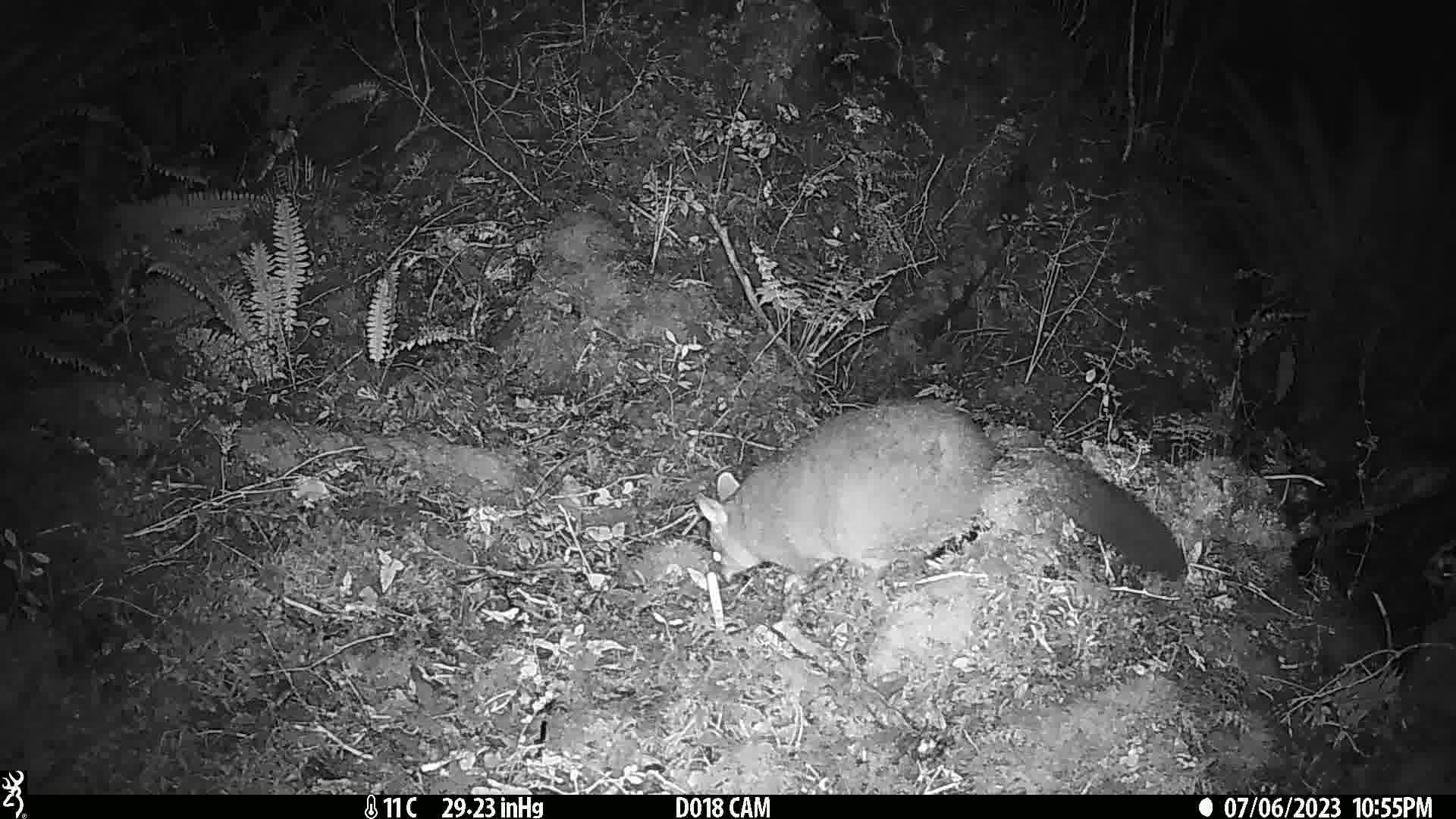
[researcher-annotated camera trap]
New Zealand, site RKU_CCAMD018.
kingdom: Animalia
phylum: Chordata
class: Mammalia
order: Diprotodontia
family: Phalangeridae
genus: Trichosurus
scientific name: Trichosurus vulpecula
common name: common brushtail possum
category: possum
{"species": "possum (common brushtail possum) (Trichosurus vulpecula)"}